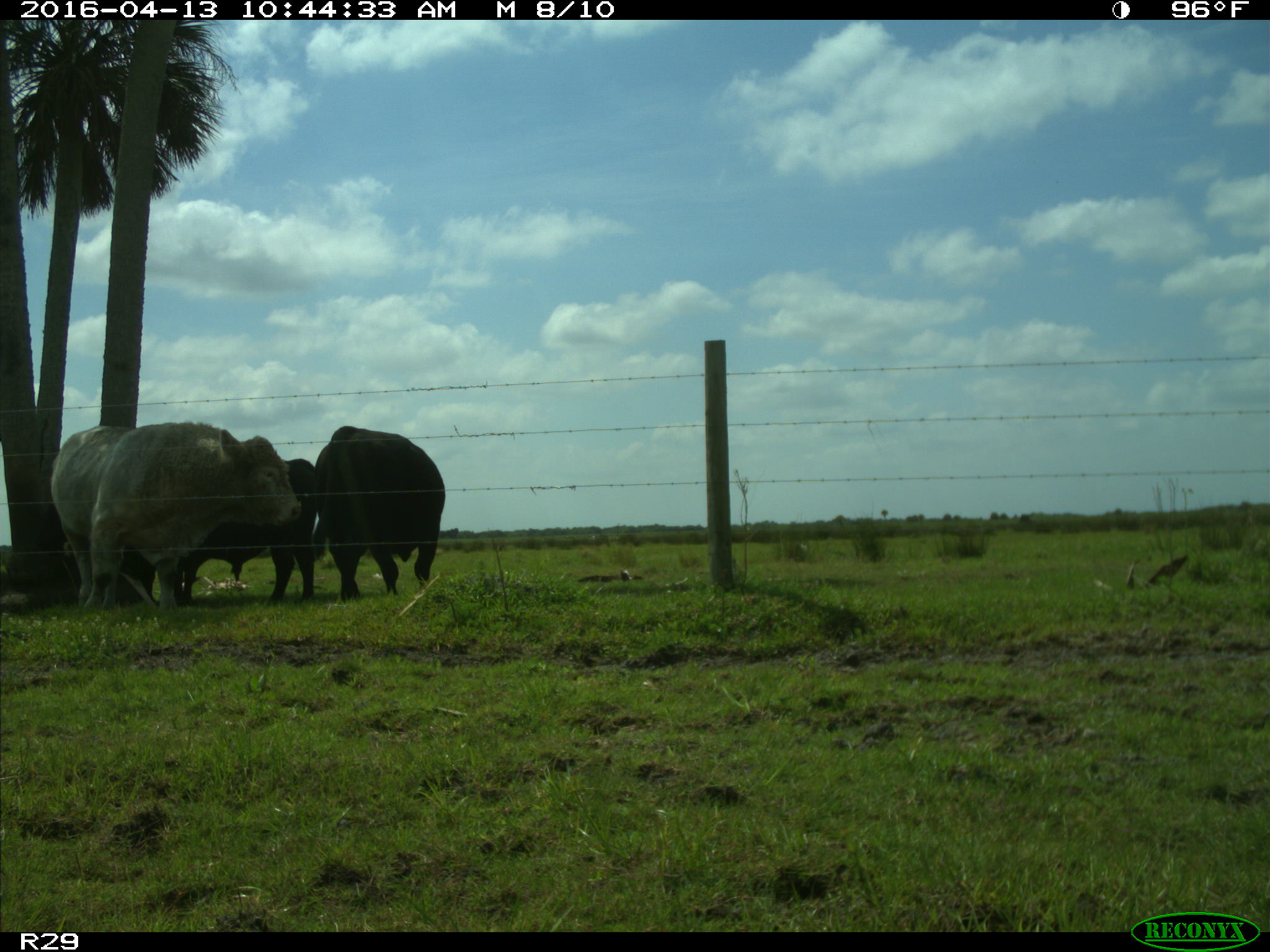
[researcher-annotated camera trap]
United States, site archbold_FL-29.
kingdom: Animalia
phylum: Chordata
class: Mammalia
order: Artiodactyla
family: Bovidae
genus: Bos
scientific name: Bos taurus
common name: domestic cow